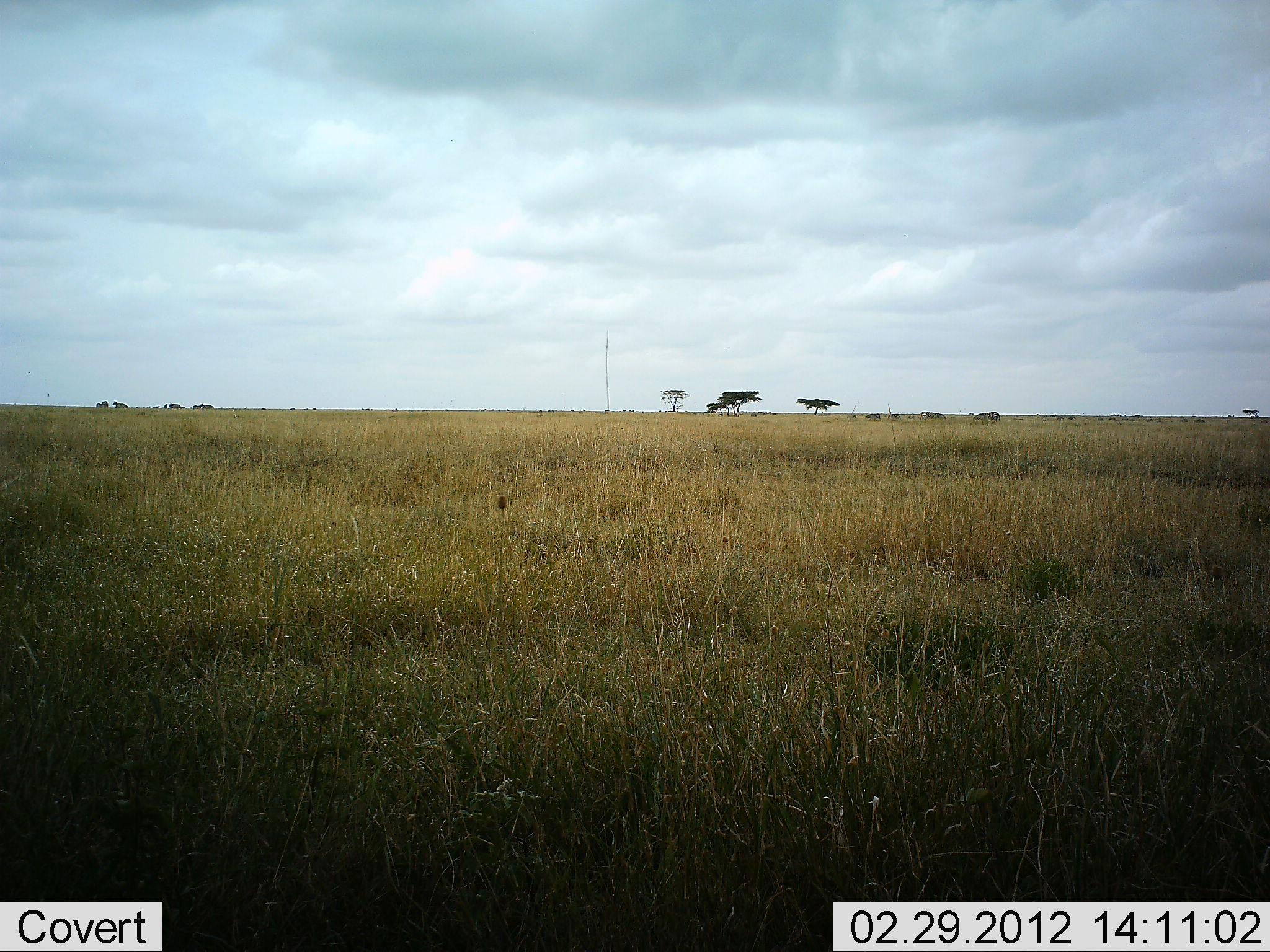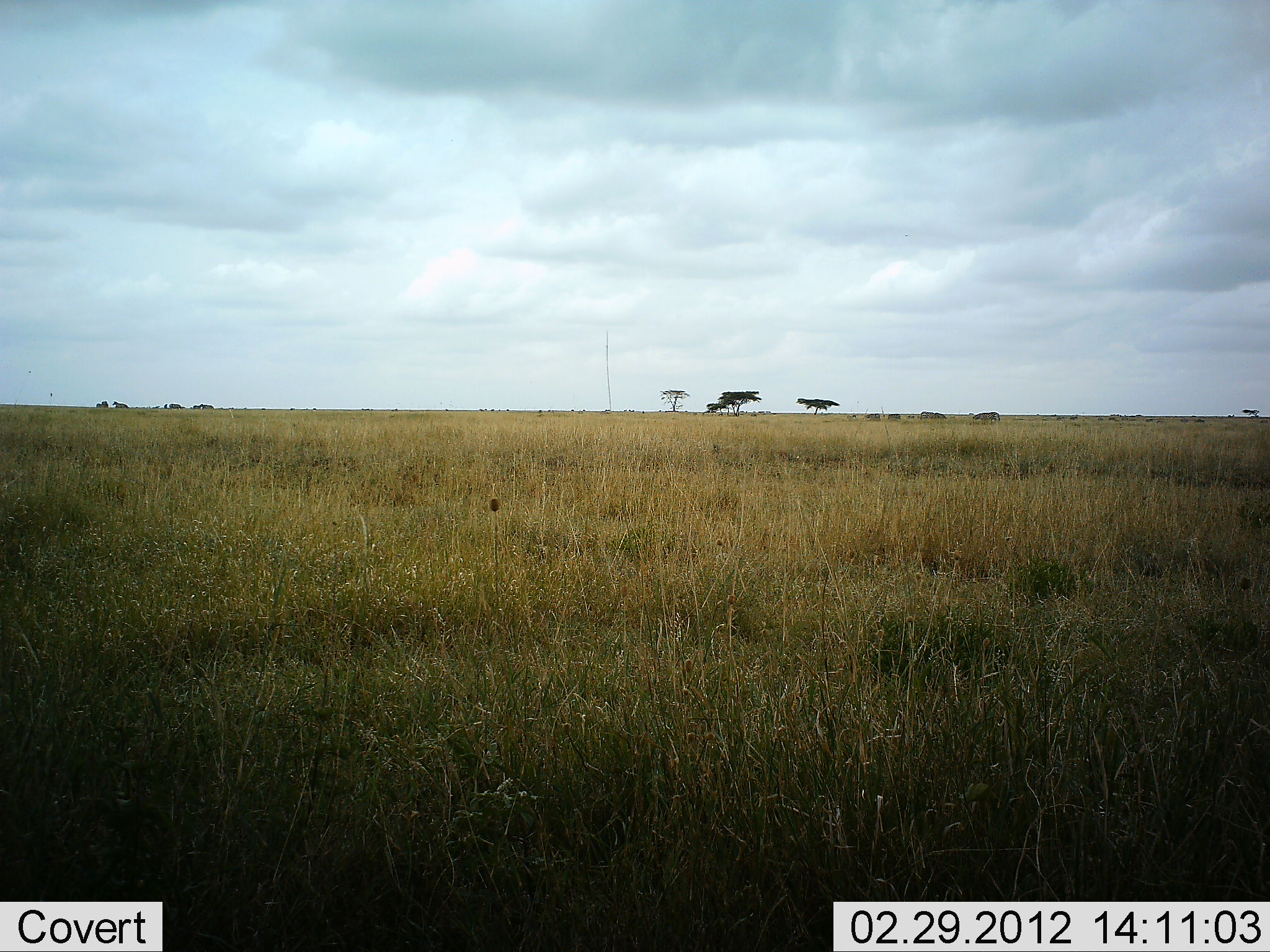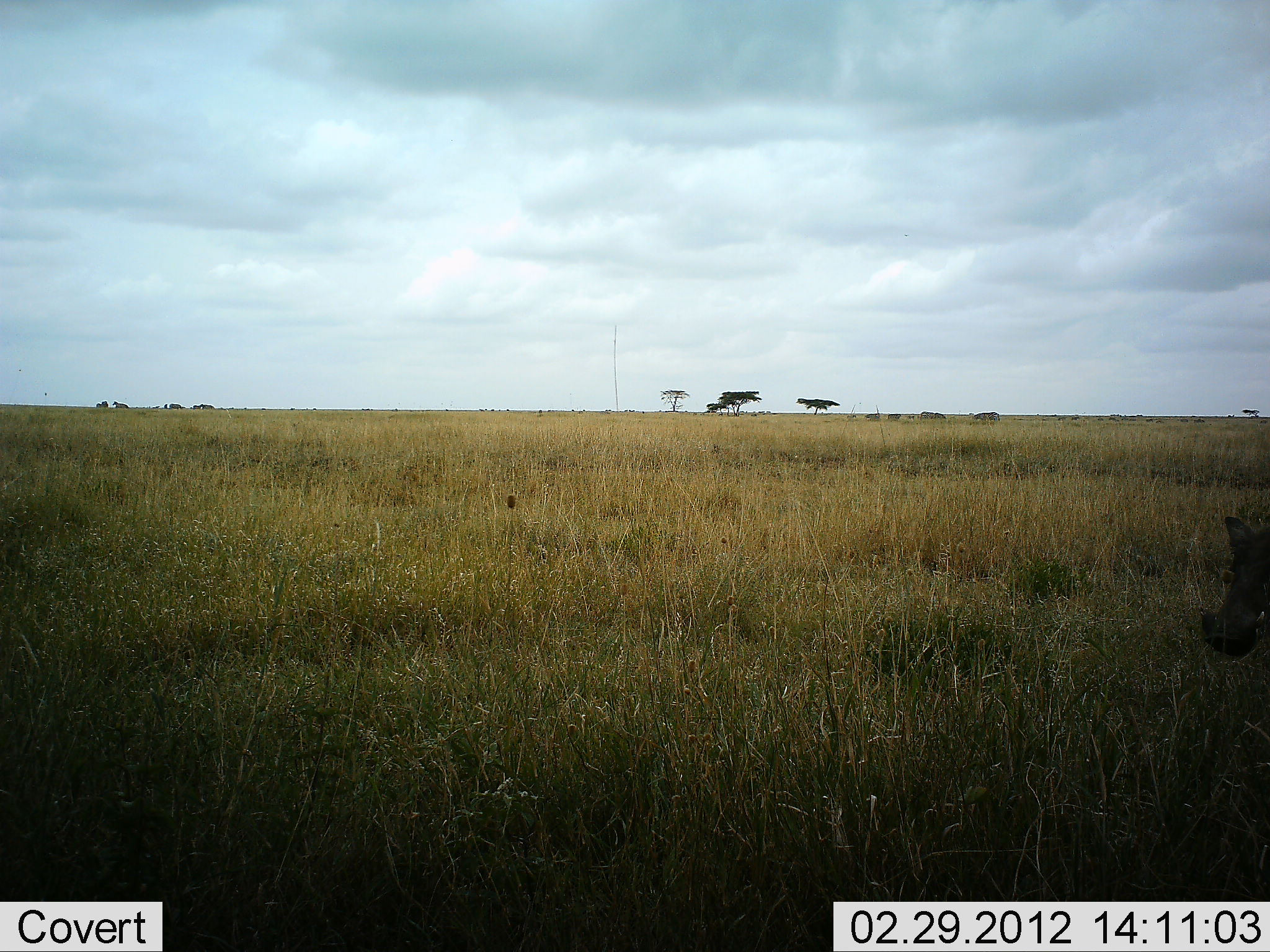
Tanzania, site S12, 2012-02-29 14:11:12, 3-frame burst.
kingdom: Animalia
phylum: Chordata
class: Mammalia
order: Artiodactyla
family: Suidae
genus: Phacochoerus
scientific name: Phacochoerus africanus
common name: warthog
Warthog (Phacochoerus africanus), count 1. Behavior (volunteer vote fractions): standing 5%, resting 0%, moving 95%, interacting 0%. Young present (vote fraction): 0%. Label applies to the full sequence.